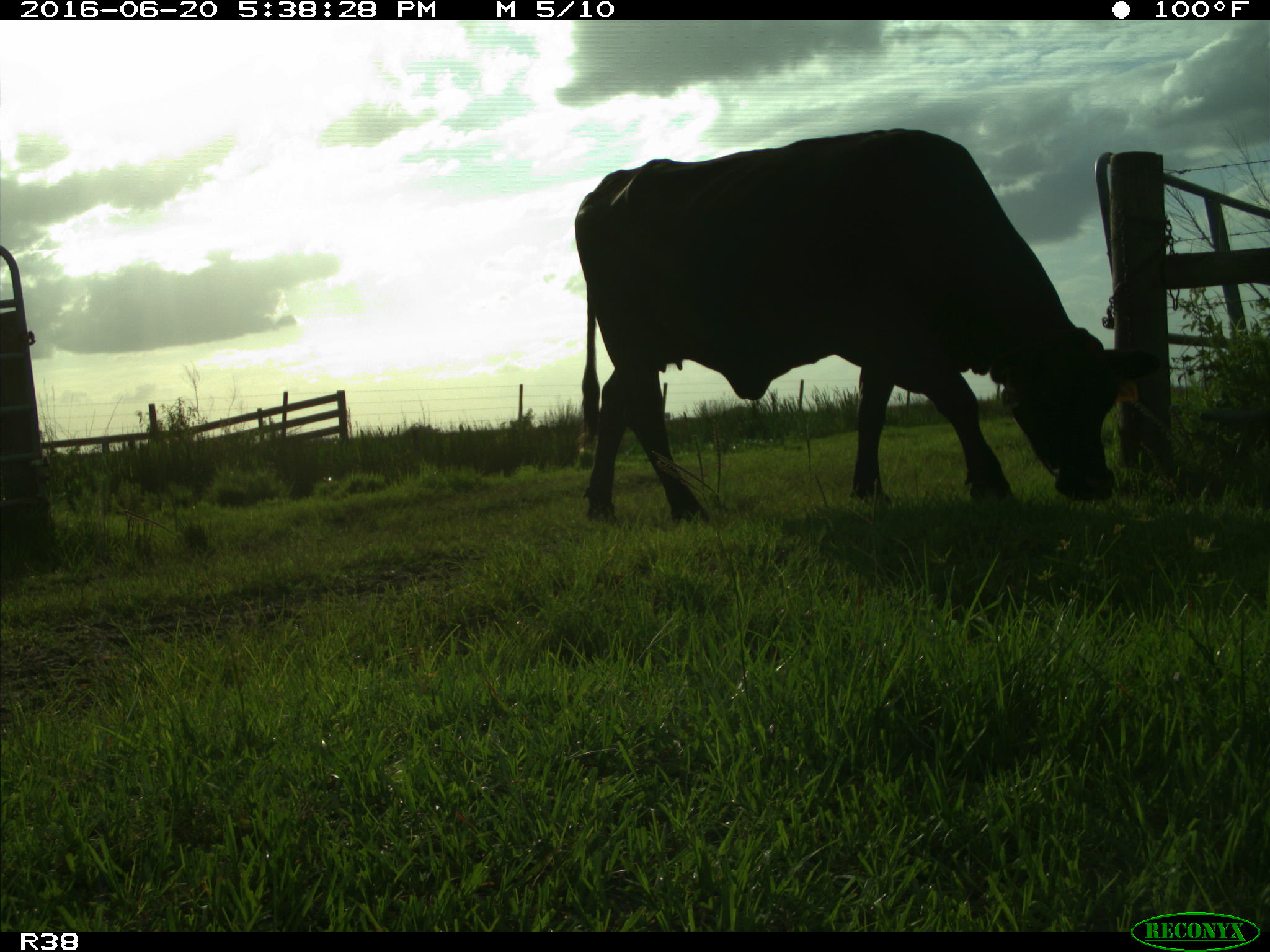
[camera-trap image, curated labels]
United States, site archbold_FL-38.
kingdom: Animalia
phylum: Chordata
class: Mammalia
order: Artiodactyla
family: Bovidae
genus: Bos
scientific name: Bos taurus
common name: domestic cow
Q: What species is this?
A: Bos taurus (domestic cow).